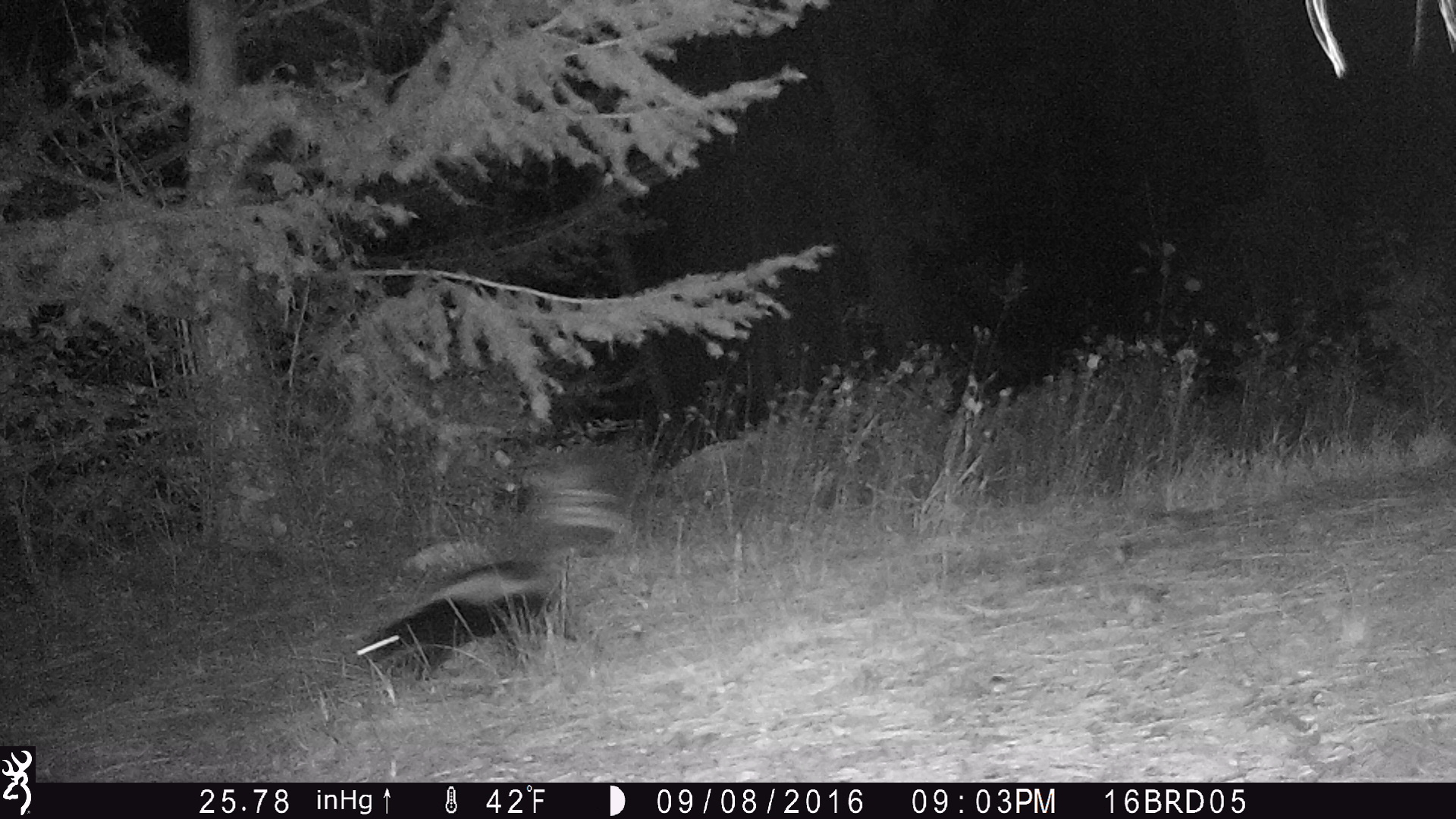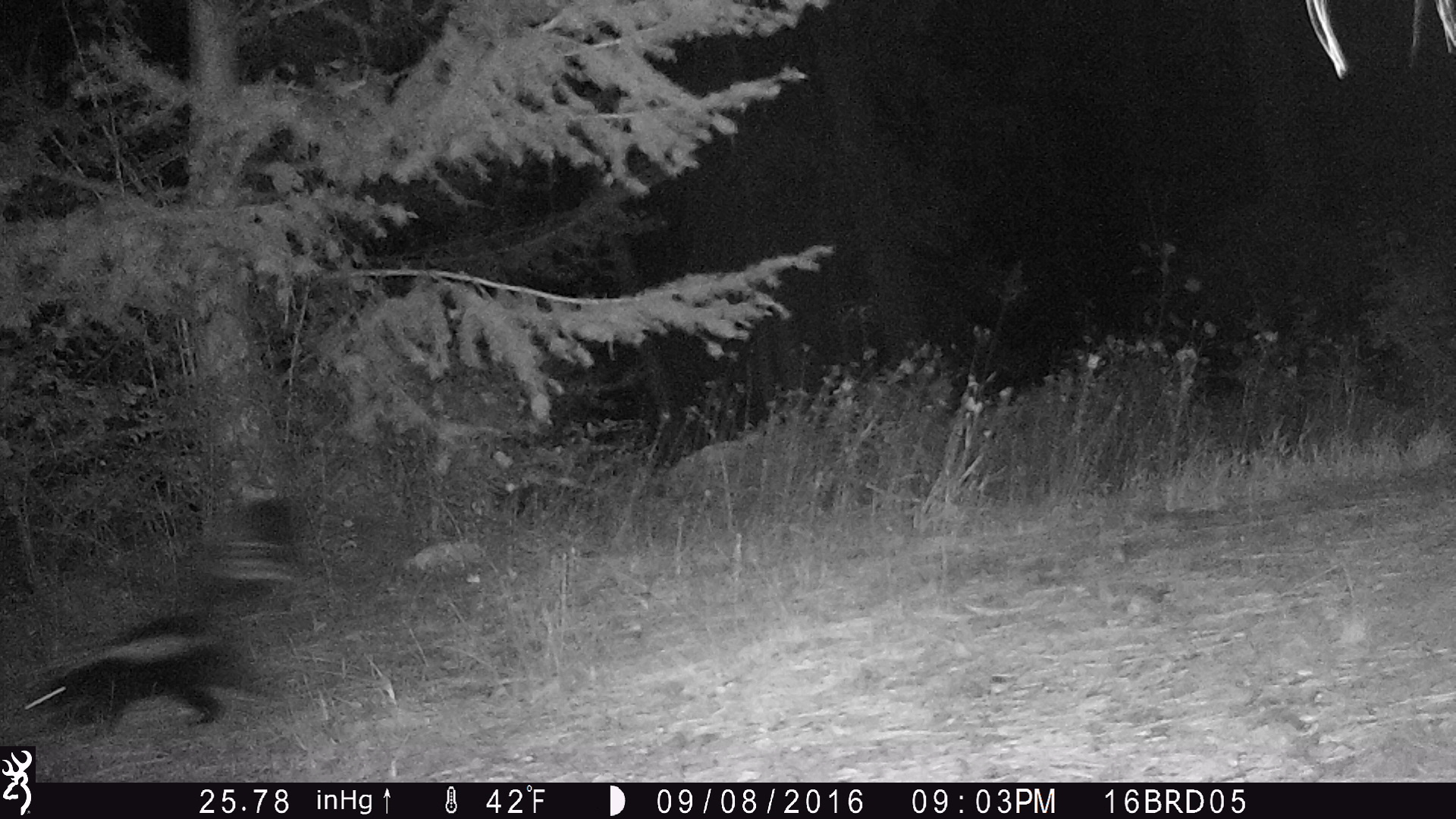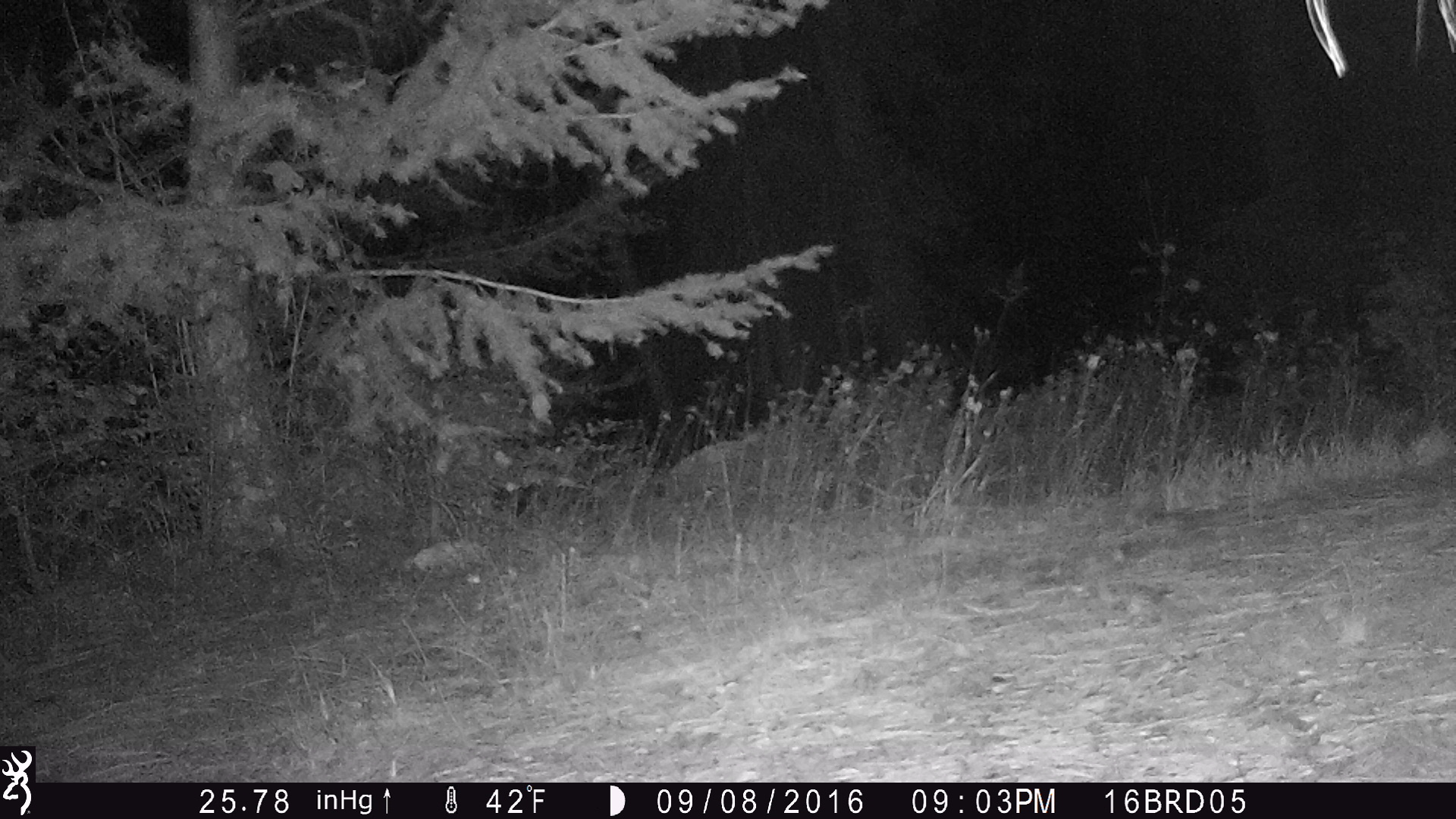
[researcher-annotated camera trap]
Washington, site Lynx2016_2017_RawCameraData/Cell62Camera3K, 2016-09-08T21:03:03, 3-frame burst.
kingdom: Animalia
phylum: Chordata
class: Mammalia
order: Carnivora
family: Mephitidae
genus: Mephitis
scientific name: Mephitis mephitis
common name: striped skunk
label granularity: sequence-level